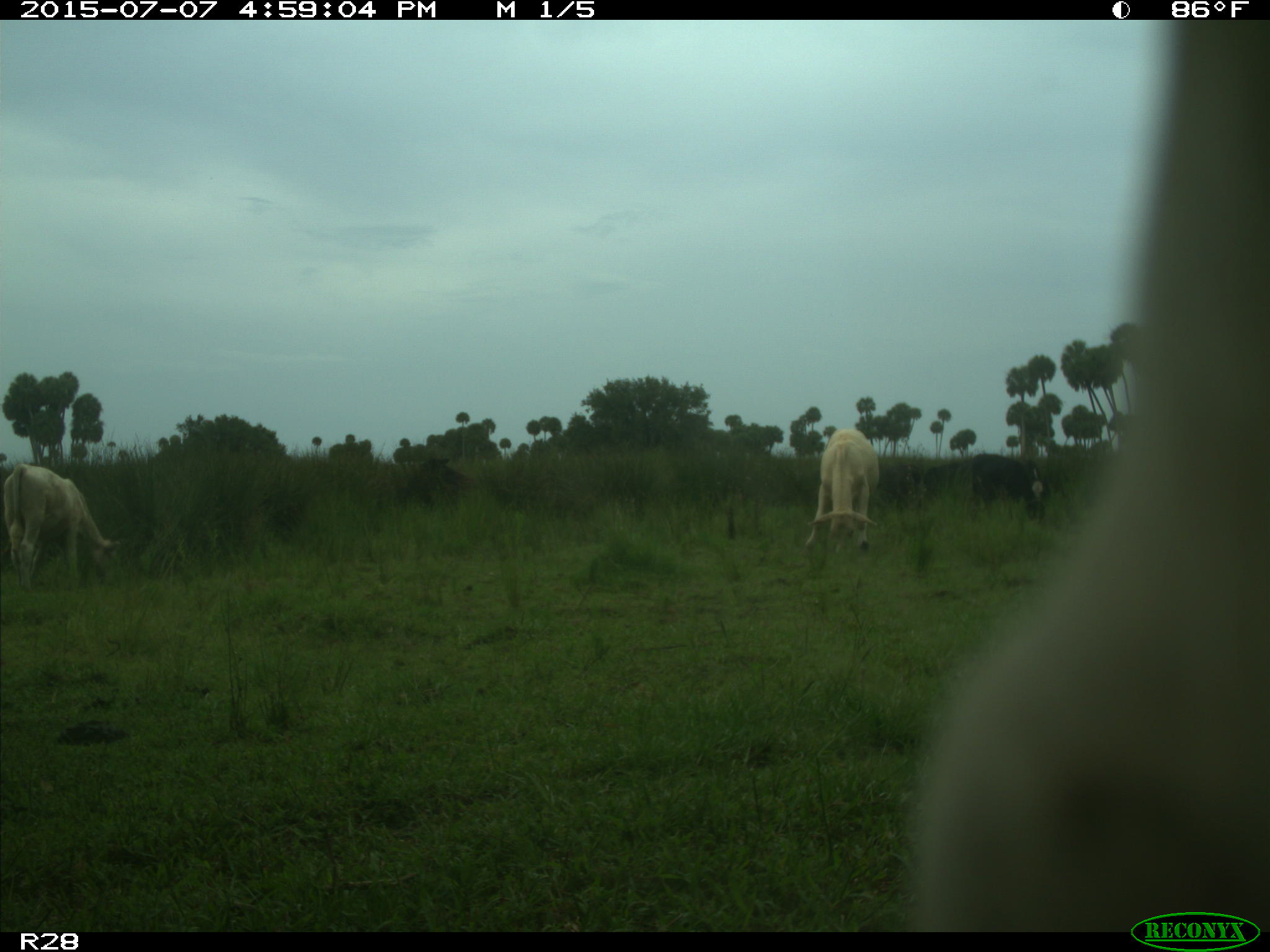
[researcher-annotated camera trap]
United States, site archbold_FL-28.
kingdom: Animalia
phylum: Chordata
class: Mammalia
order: Artiodactyla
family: Bovidae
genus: Bos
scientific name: Bos taurus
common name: domestic cow